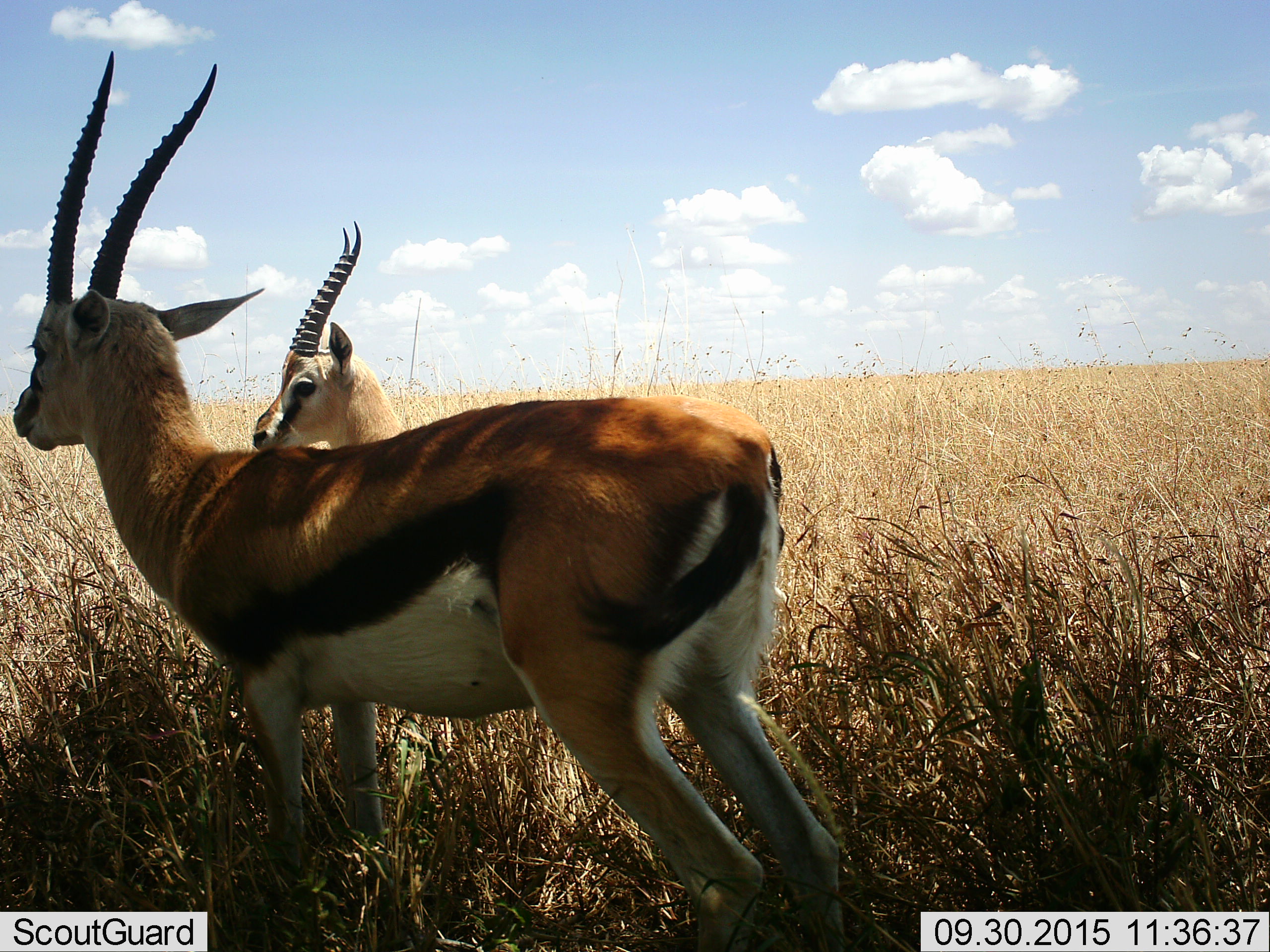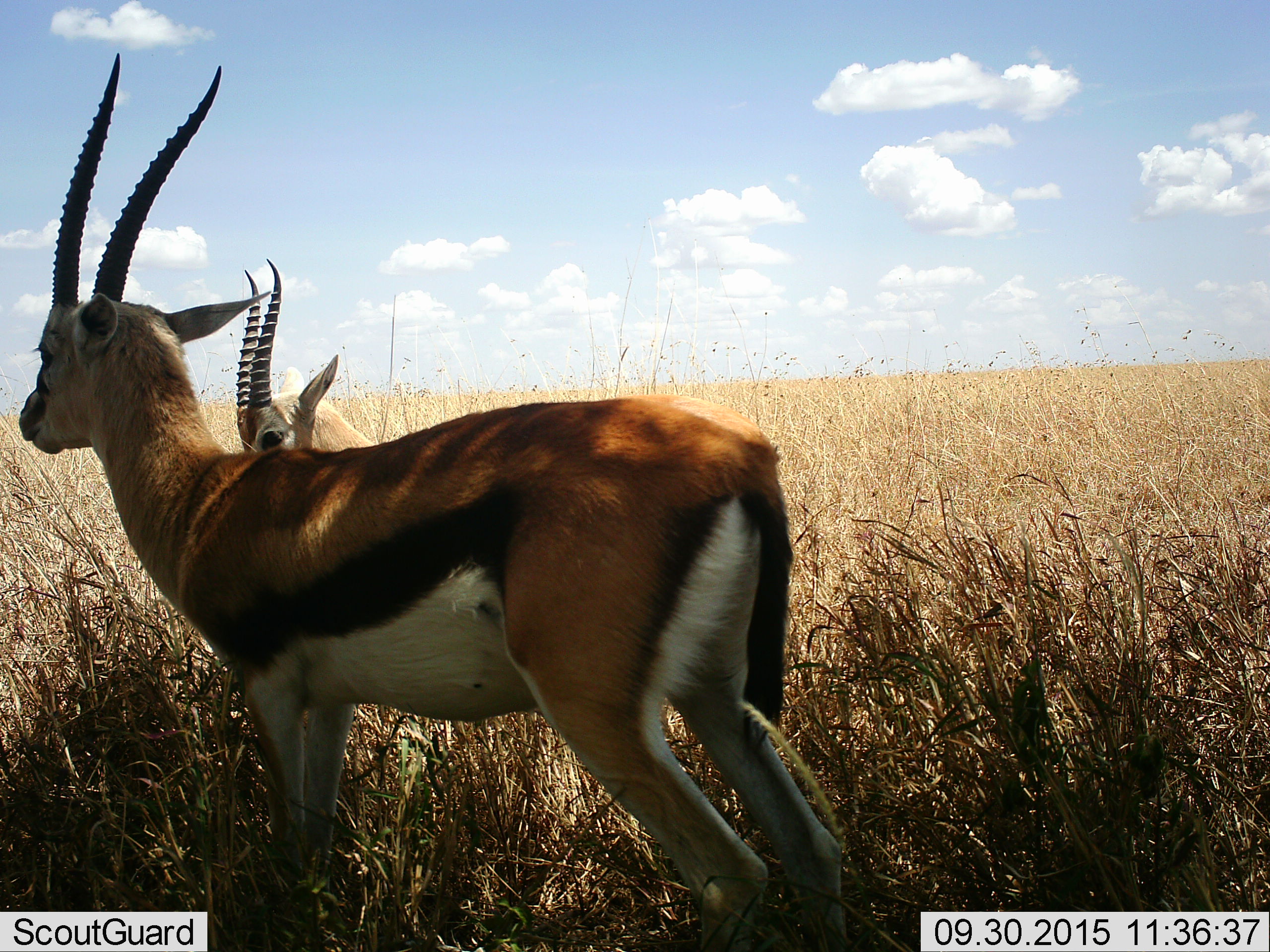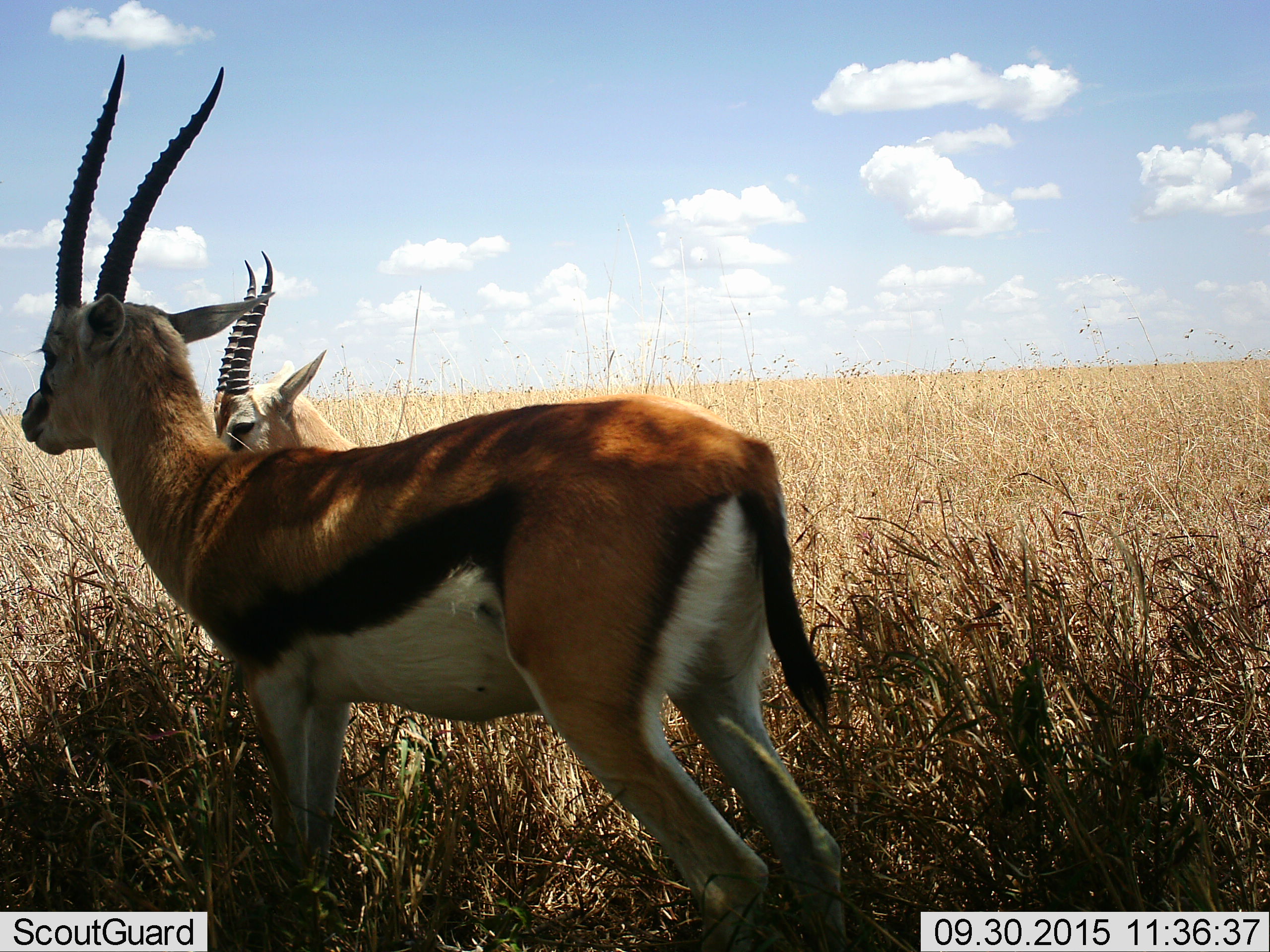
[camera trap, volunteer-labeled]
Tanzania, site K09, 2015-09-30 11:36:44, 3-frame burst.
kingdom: Animalia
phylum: Chordata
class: Mammalia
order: Artiodactyla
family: Bovidae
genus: Eudorcas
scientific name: Eudorcas thomsonii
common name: thomson's gazelle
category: gazellethomsons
Gazellethomsons (thomson's gazelle) (Eudorcas thomsonii), count 2. Behavior (volunteer vote fractions): standing 100%, resting 0%, moving 29%, interacting 0%. Young present (vote fraction): 14%. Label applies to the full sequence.